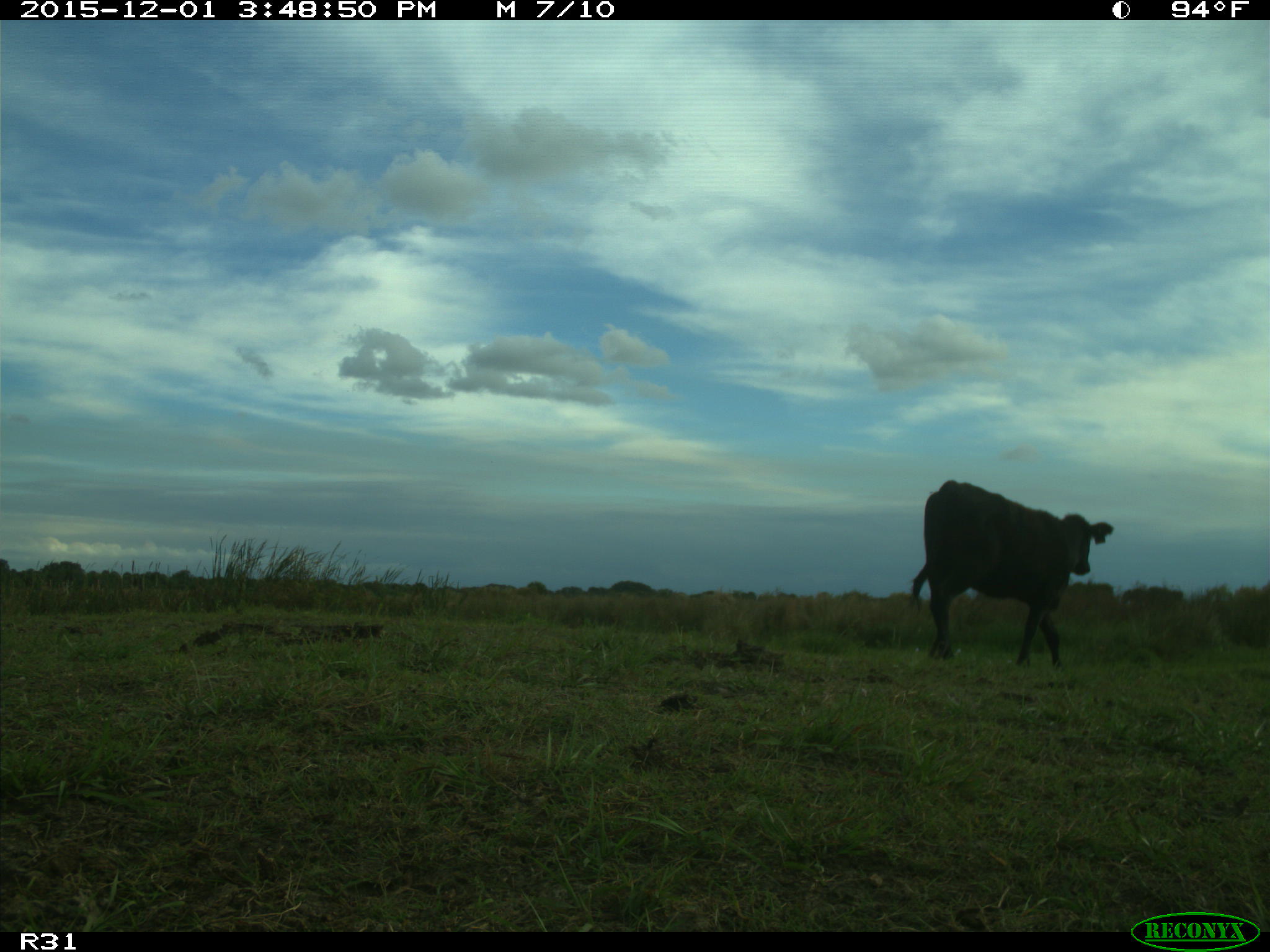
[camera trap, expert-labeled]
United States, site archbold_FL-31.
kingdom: Animalia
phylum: Chordata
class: Mammalia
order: Artiodactyla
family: Bovidae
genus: Bos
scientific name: Bos taurus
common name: domestic cow